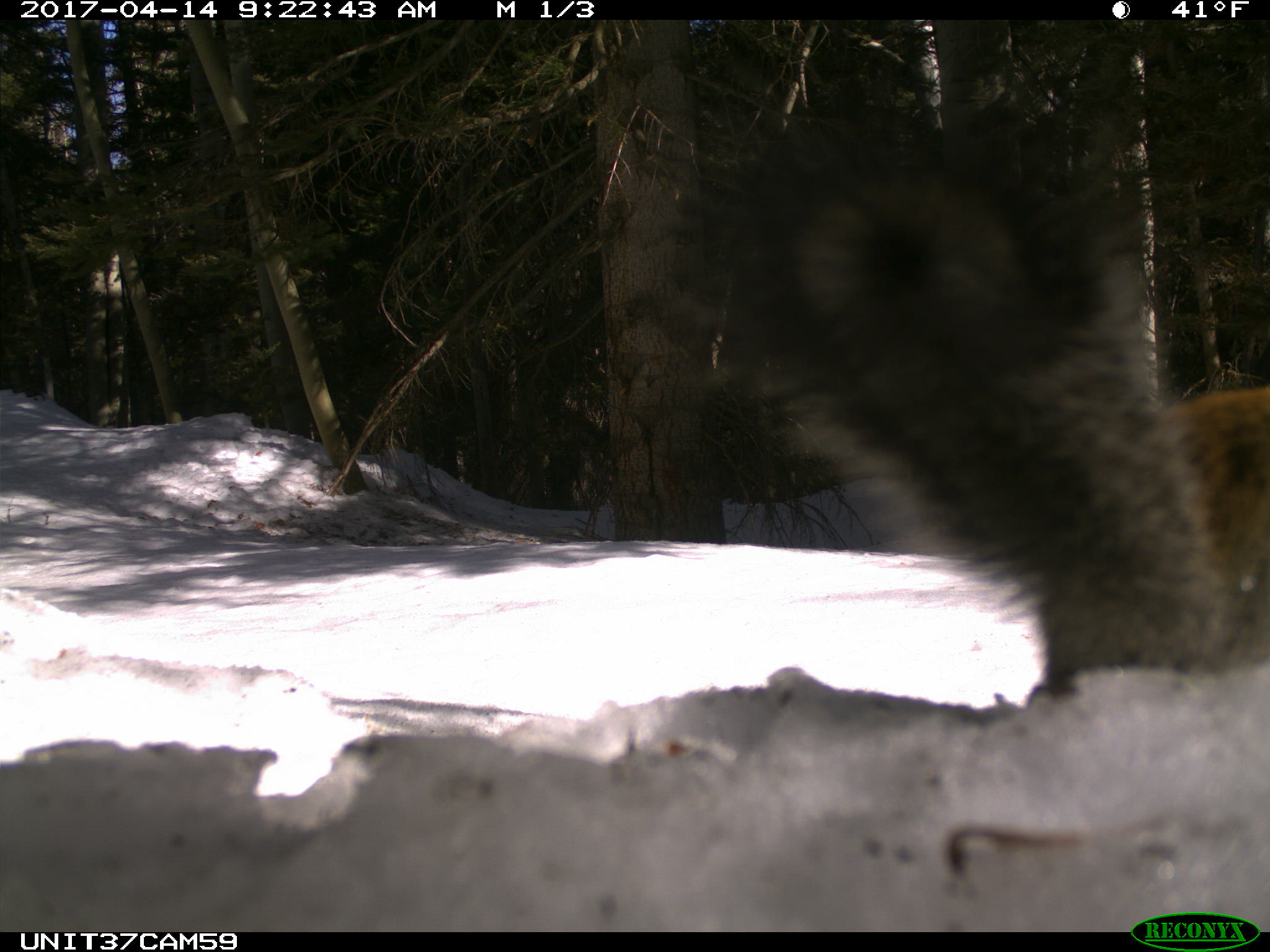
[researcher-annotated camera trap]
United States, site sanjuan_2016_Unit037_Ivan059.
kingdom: Animalia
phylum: Chordata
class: Mammalia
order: Rodentia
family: Sciuridae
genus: Tamiasciurus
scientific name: Tamiasciurus hudsonicus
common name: american red squirrel